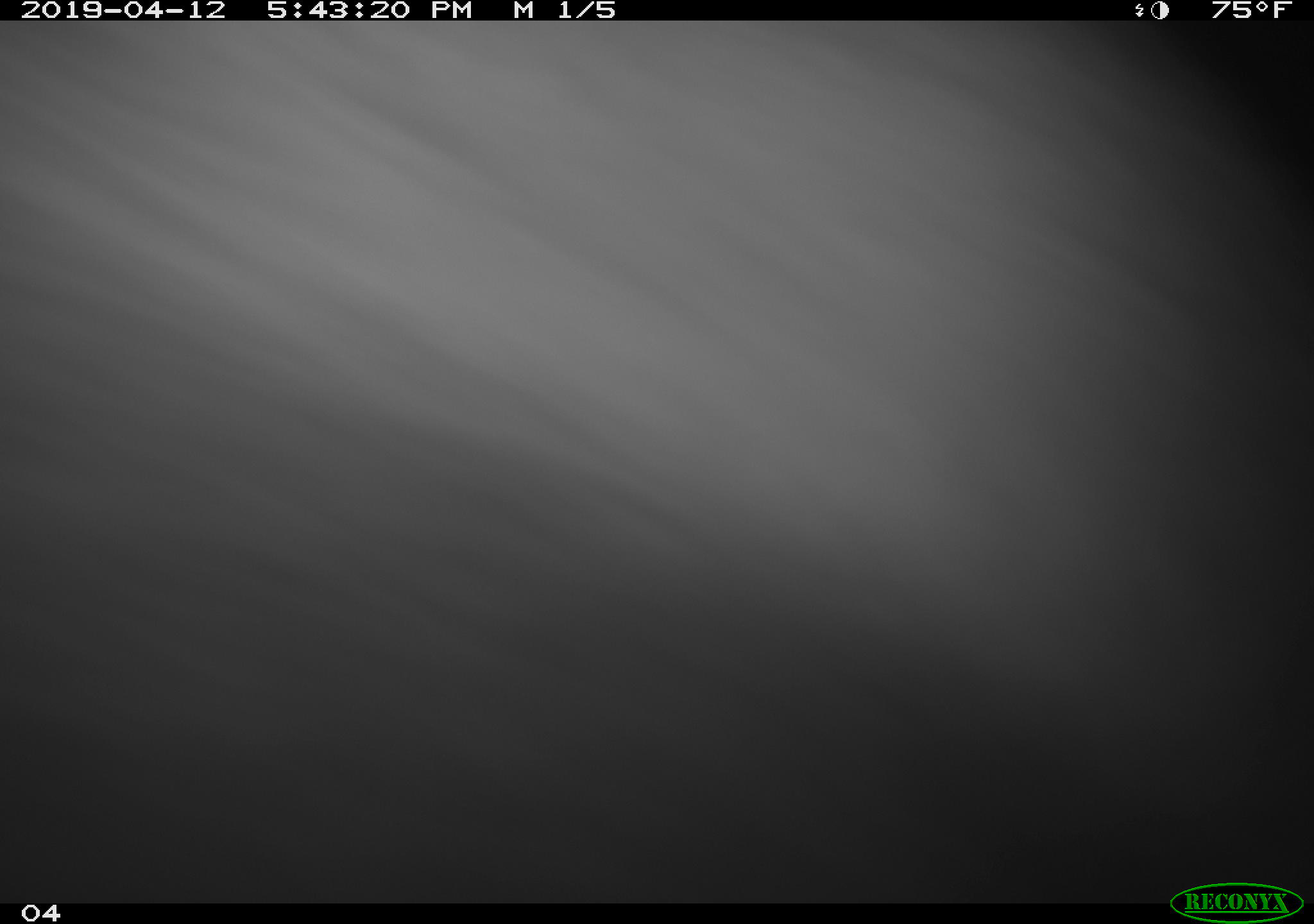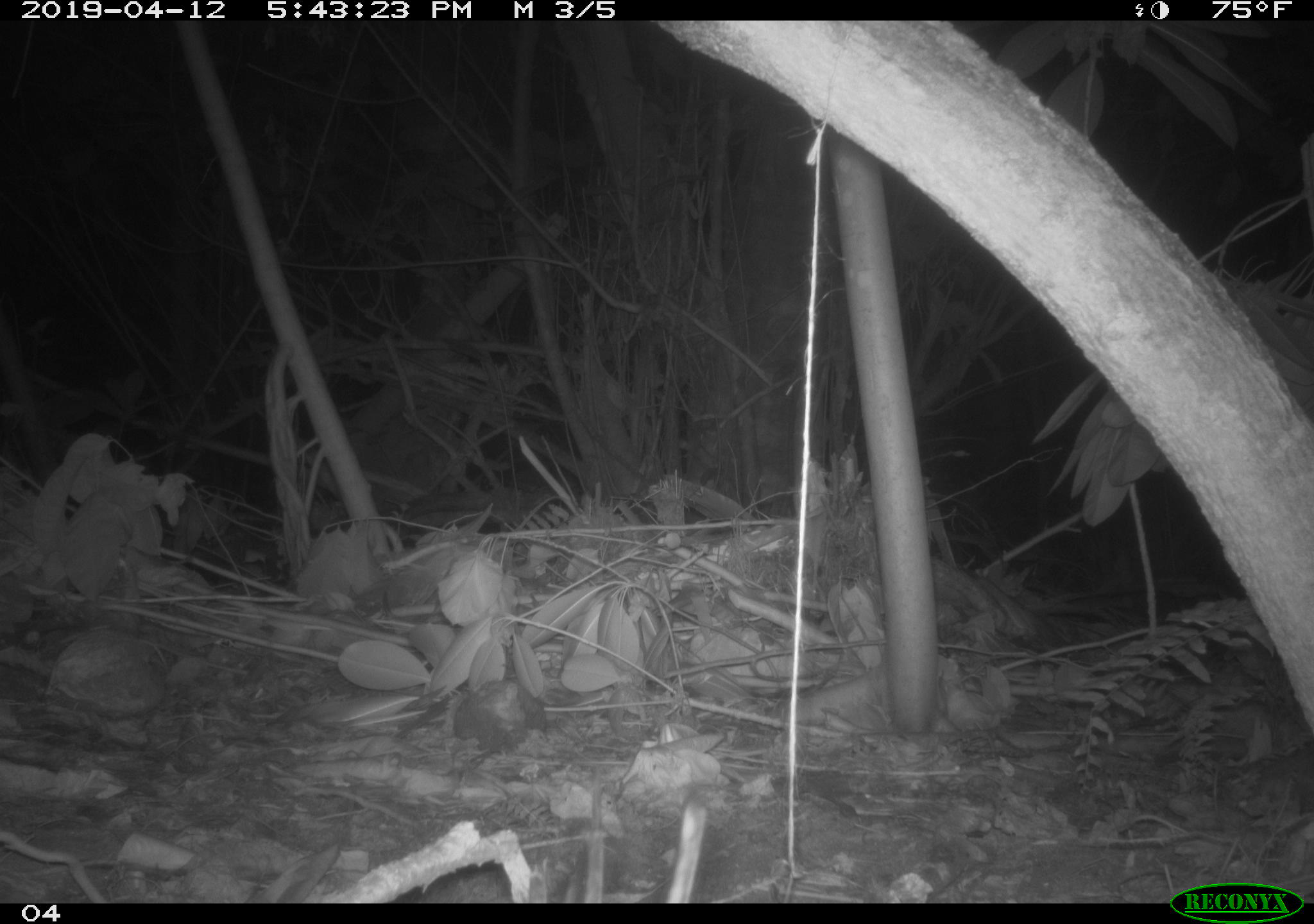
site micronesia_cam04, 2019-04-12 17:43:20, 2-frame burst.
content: unidentified animal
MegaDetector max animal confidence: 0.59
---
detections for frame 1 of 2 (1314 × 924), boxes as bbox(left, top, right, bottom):
unknown: bbox(0, 18, 1314, 901)